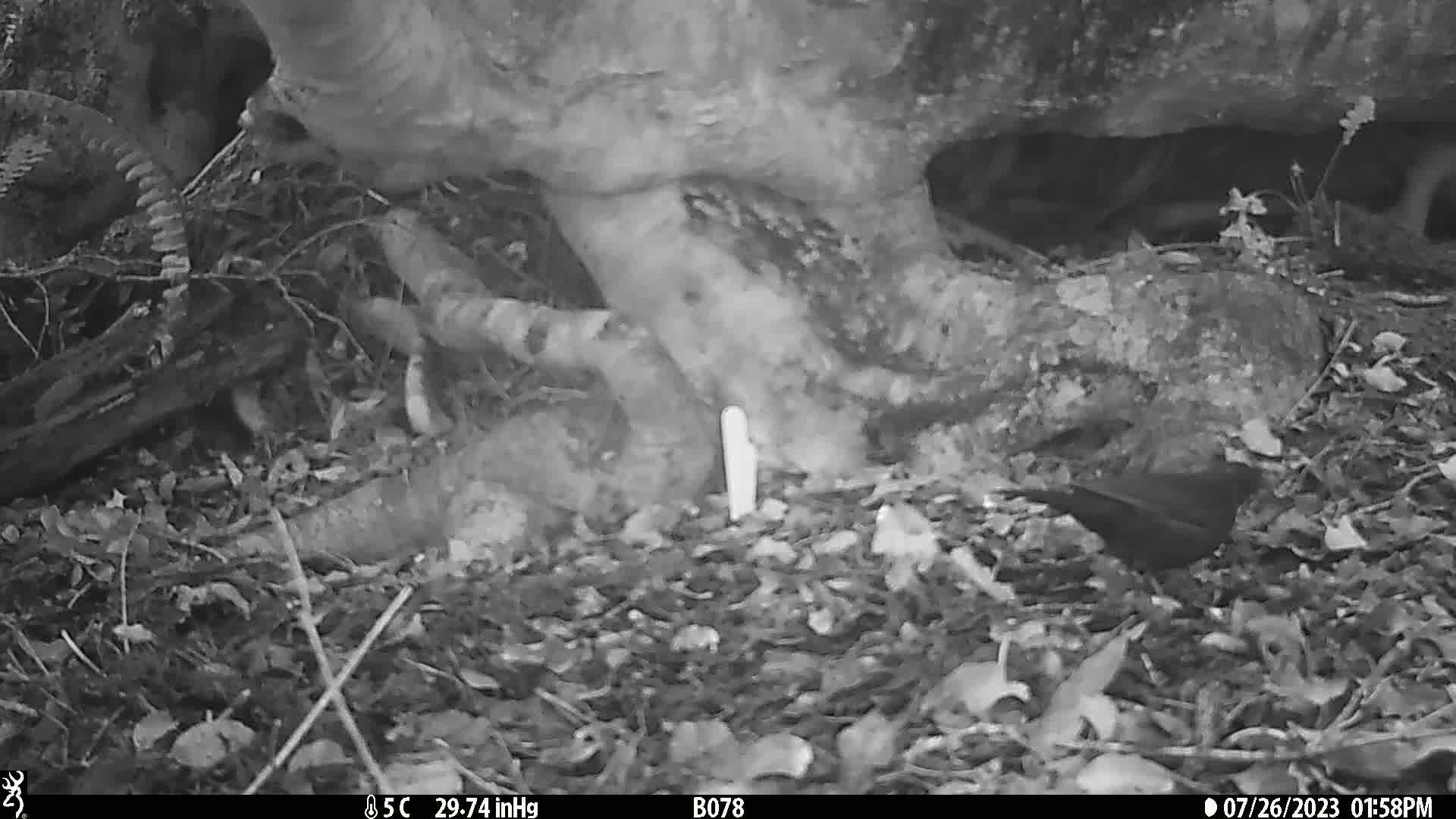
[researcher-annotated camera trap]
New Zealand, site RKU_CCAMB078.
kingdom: Animalia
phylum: Chordata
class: Aves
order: Passeriformes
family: Turdidae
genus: Turdus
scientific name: Turdus merula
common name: eurasian blackbird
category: blackbird